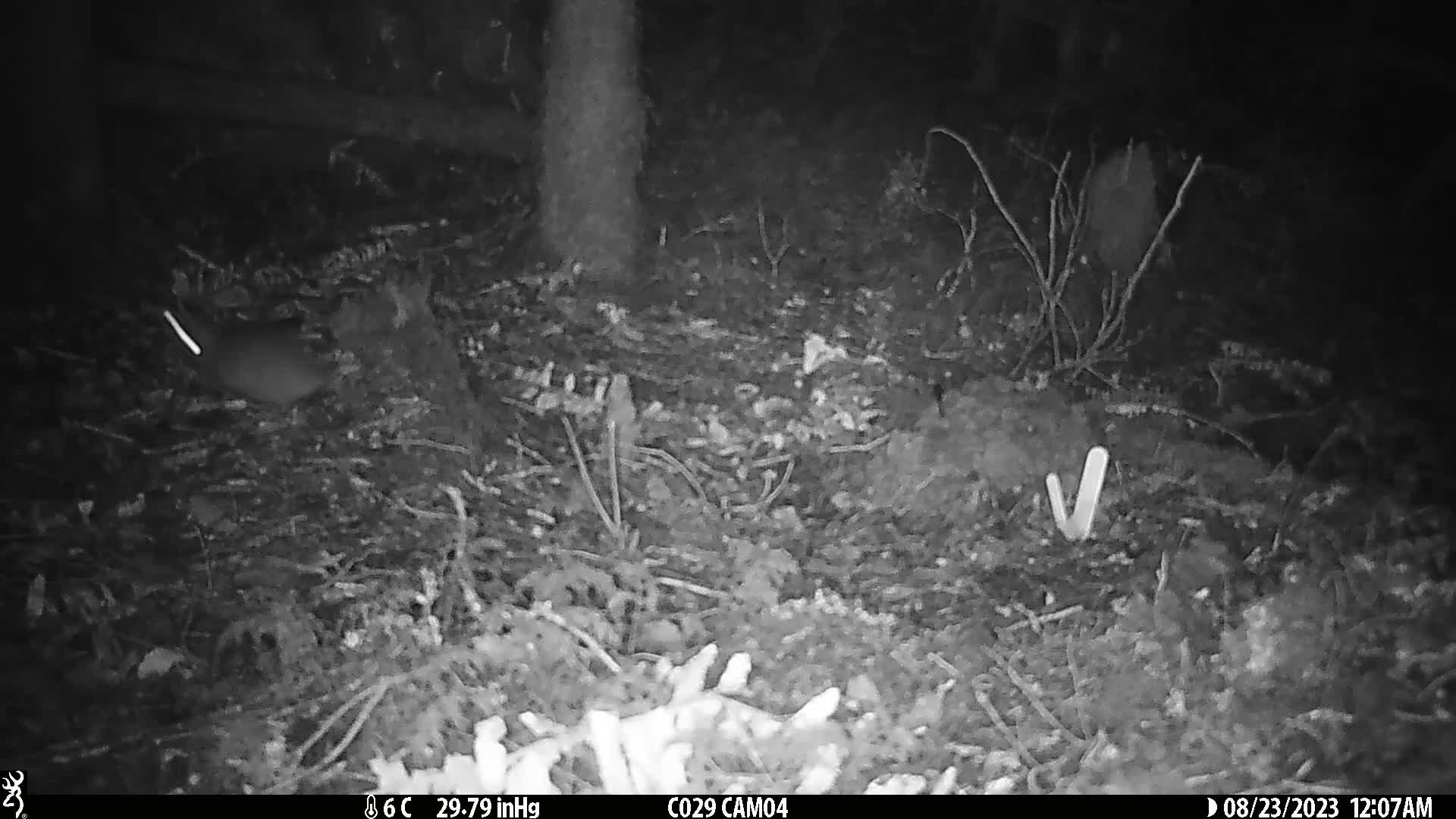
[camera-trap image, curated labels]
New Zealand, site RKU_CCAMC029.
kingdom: Animalia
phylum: Chordata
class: Mammalia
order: Rodentia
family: Muridae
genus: Rattus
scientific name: Rattus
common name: rat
Rat (Rattus).